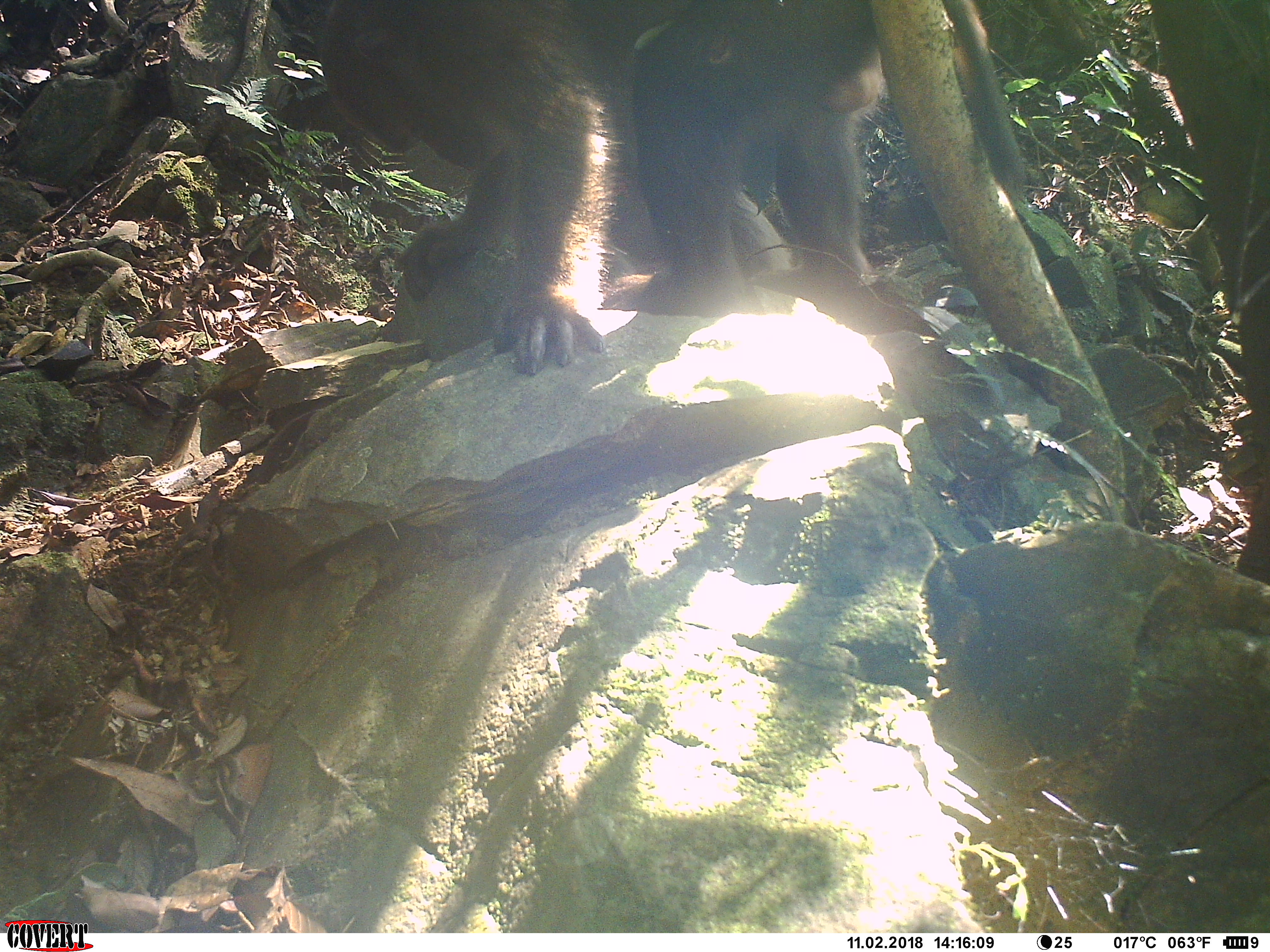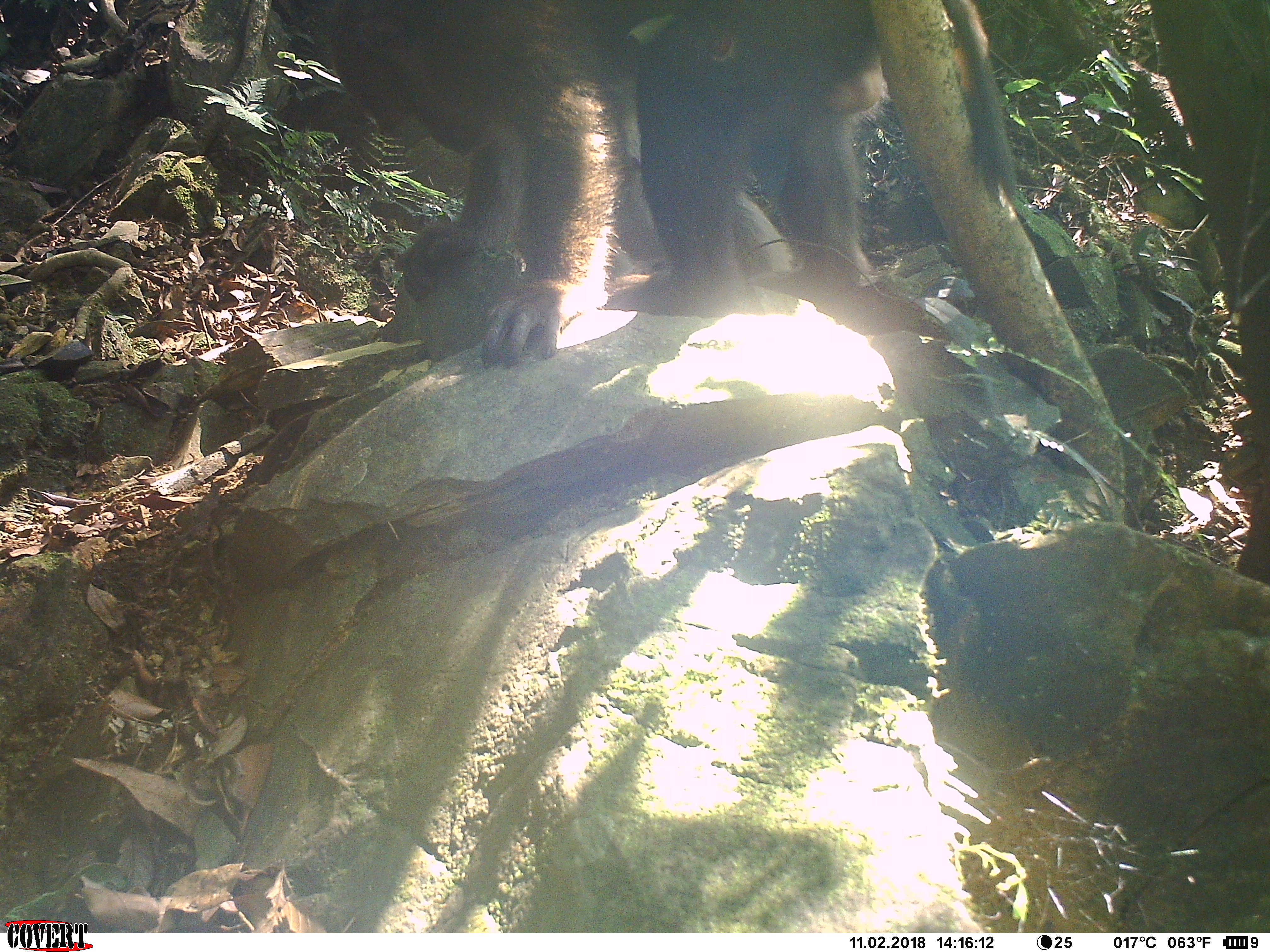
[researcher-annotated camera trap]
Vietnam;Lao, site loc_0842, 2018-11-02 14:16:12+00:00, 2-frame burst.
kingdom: Animalia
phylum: Chordata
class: Mammalia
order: Primates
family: Cercopithecidae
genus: Macaca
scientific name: Macaca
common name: macaque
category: macaque not stump tailed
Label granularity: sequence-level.